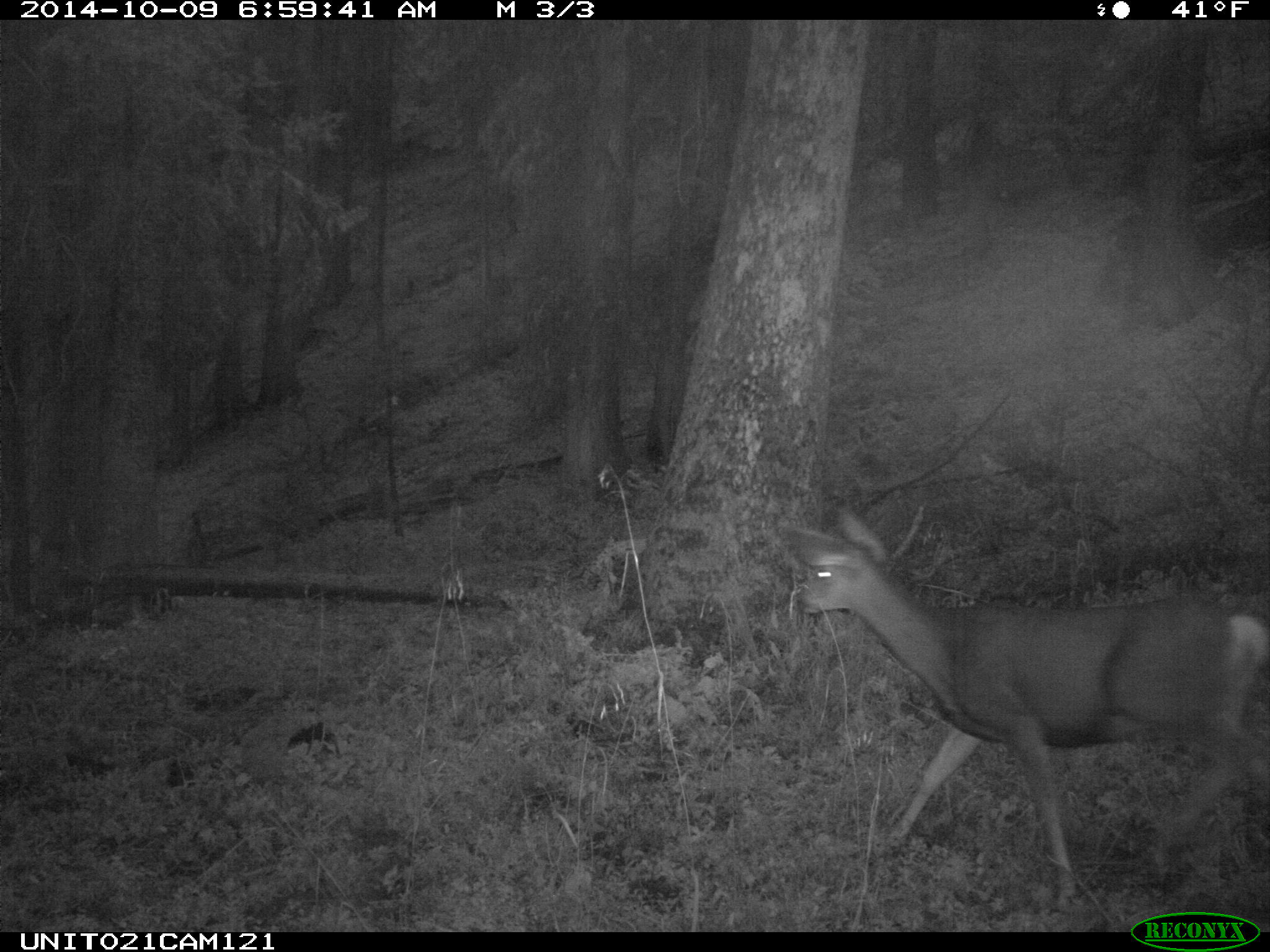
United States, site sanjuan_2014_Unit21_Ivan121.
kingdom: Animalia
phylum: Chordata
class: Mammalia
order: Artiodactyla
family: Cervidae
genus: Odocoileus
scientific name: Odocoileus hemionus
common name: mule deer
Odocoileus hemionus (mule deer).